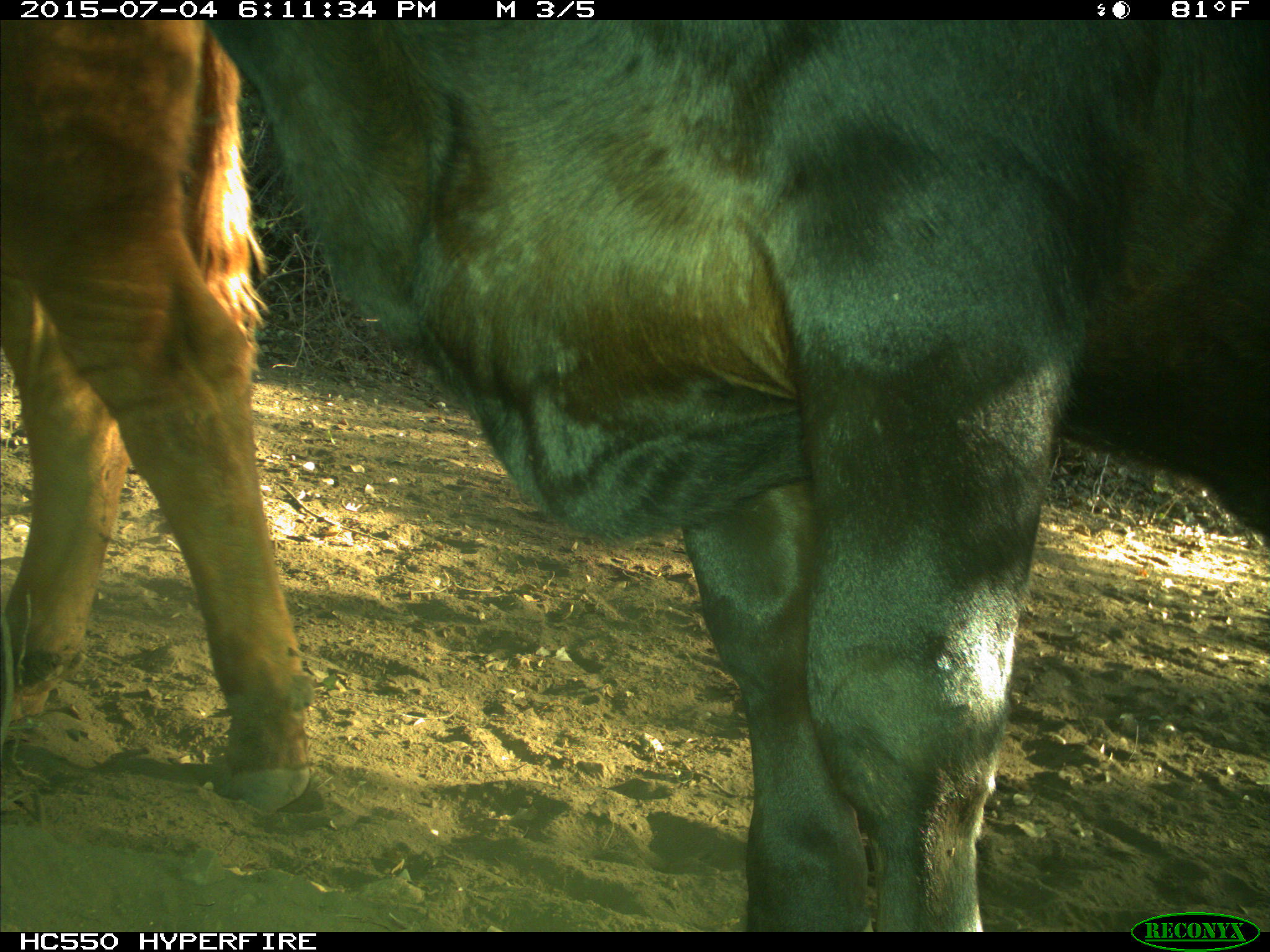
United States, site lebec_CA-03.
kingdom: Animalia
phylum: Chordata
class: Mammalia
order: Artiodactyla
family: Bovidae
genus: Bos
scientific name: Bos taurus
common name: domestic cow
Bos taurus (domestic cow).